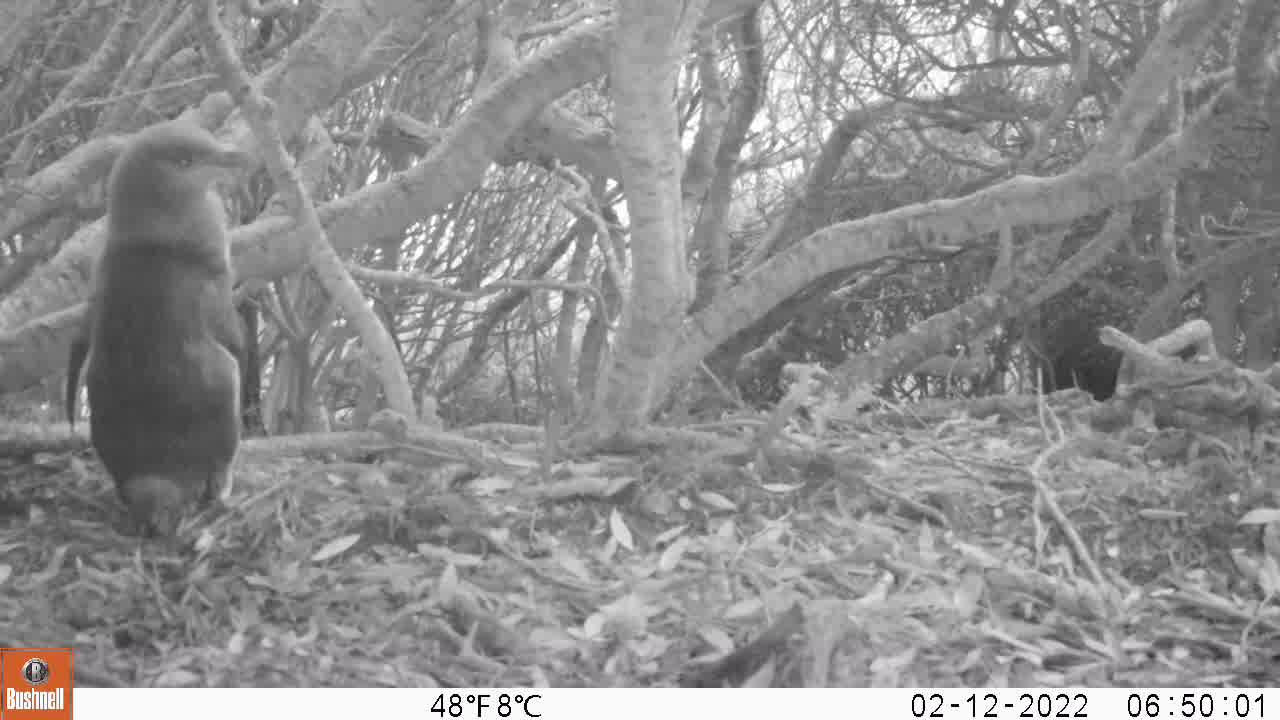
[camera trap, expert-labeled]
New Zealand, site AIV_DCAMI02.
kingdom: Animalia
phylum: Chordata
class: Aves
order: Sphenisciformes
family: Spheniscidae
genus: Megadyptes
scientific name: Megadyptes antipodes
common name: yellow-eyed penguin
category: yellow eyed penguin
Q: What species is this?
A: Yellow eyed penguin (yellow-eyed penguin) (Megadyptes antipodes).